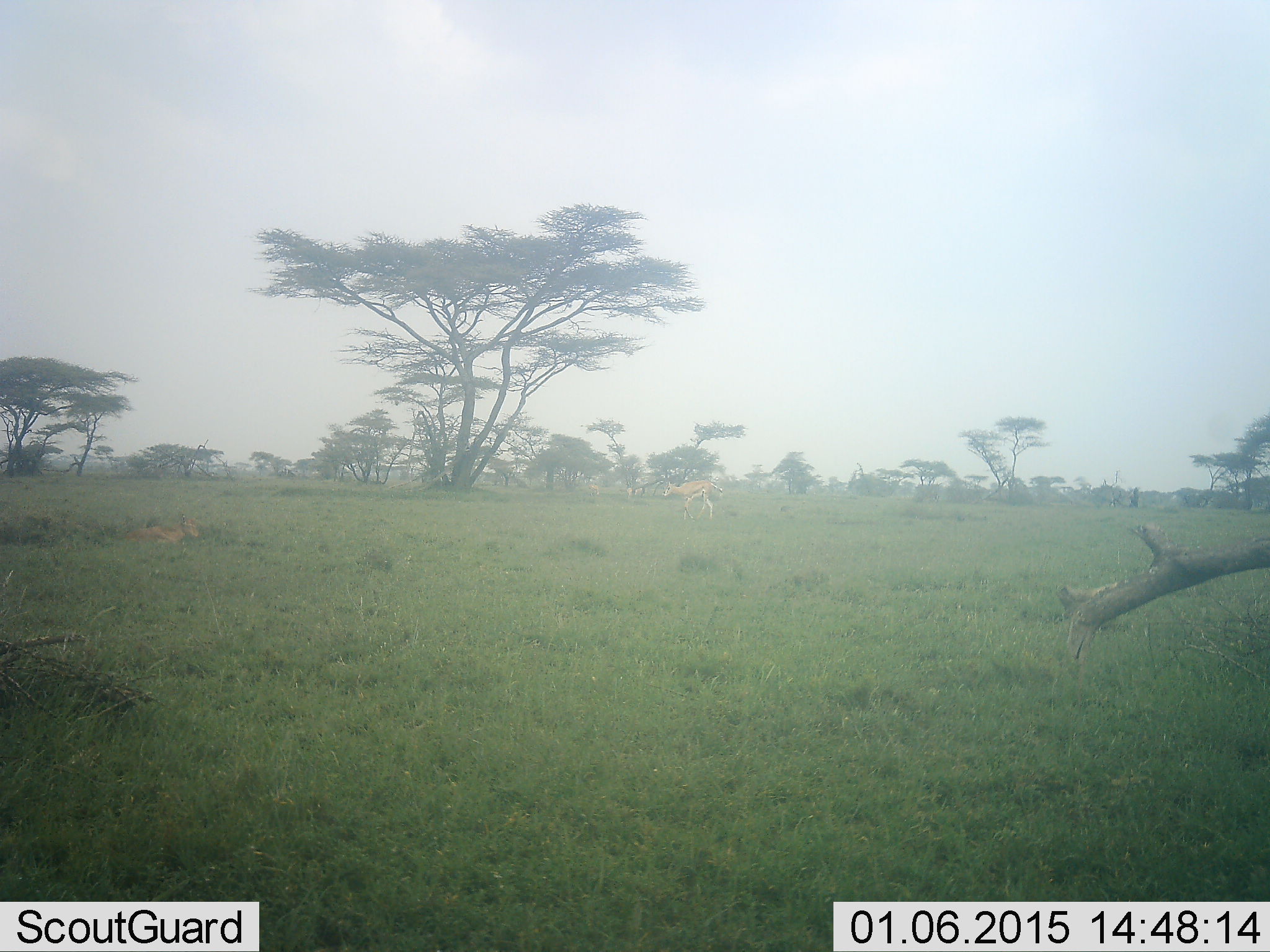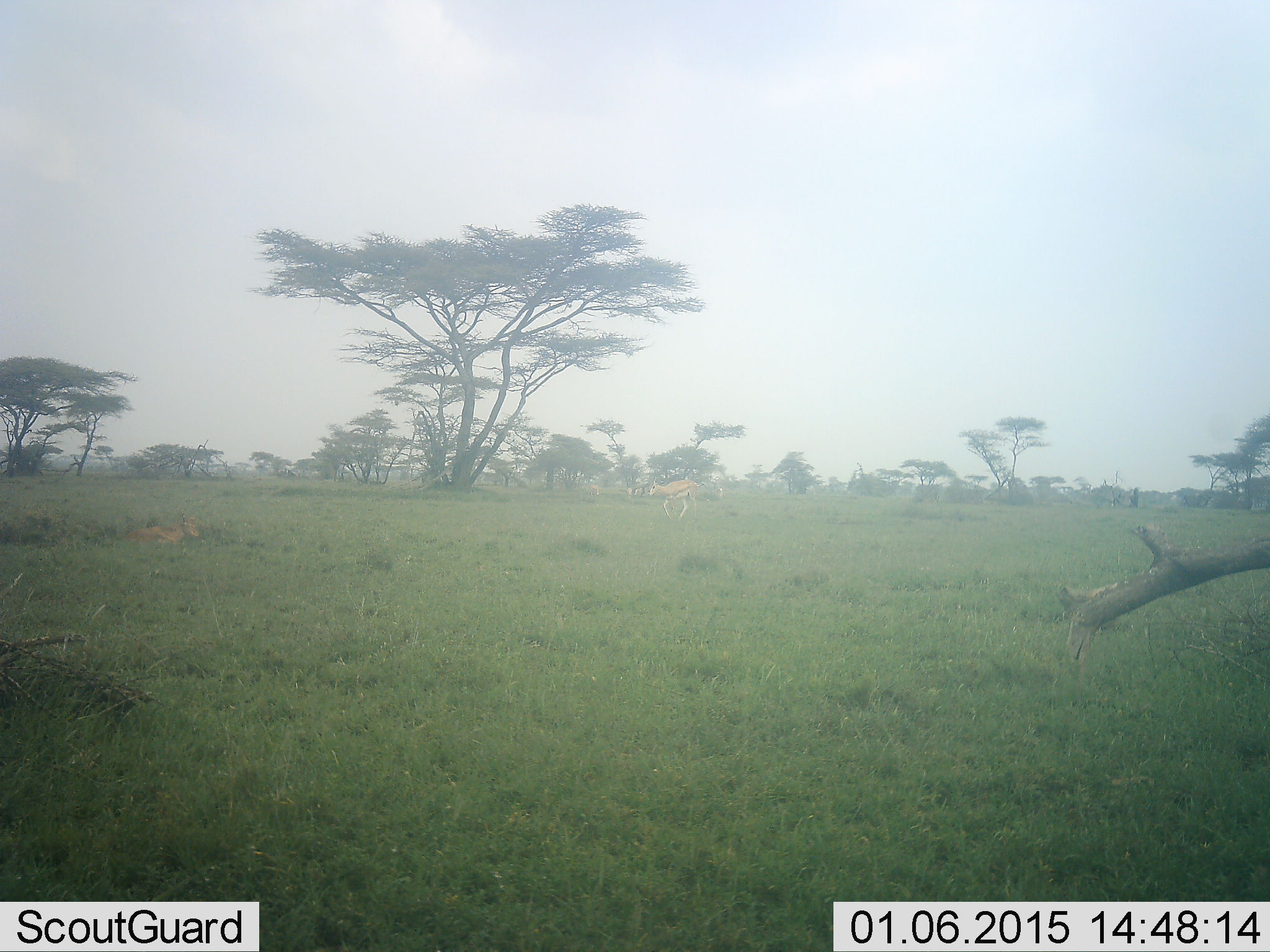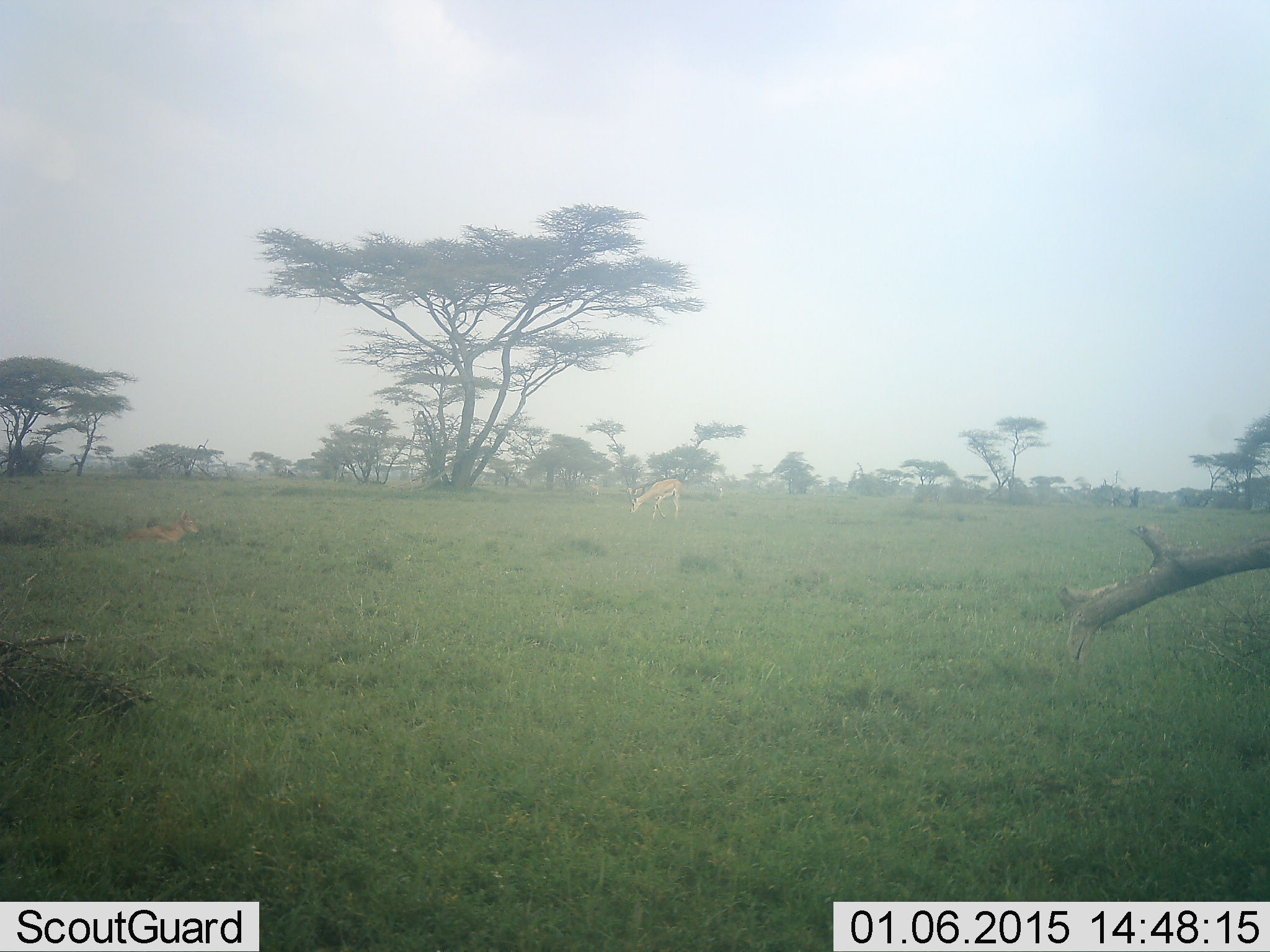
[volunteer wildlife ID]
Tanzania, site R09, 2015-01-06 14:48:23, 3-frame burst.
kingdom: Animalia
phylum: Chordata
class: Mammalia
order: Artiodactyla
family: Bovidae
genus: Nanger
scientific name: Nanger granti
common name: grant's gazelle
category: gazellegrants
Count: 1.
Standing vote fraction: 25%.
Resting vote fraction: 38%.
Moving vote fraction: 75%.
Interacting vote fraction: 0%.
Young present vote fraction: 12%.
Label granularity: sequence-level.